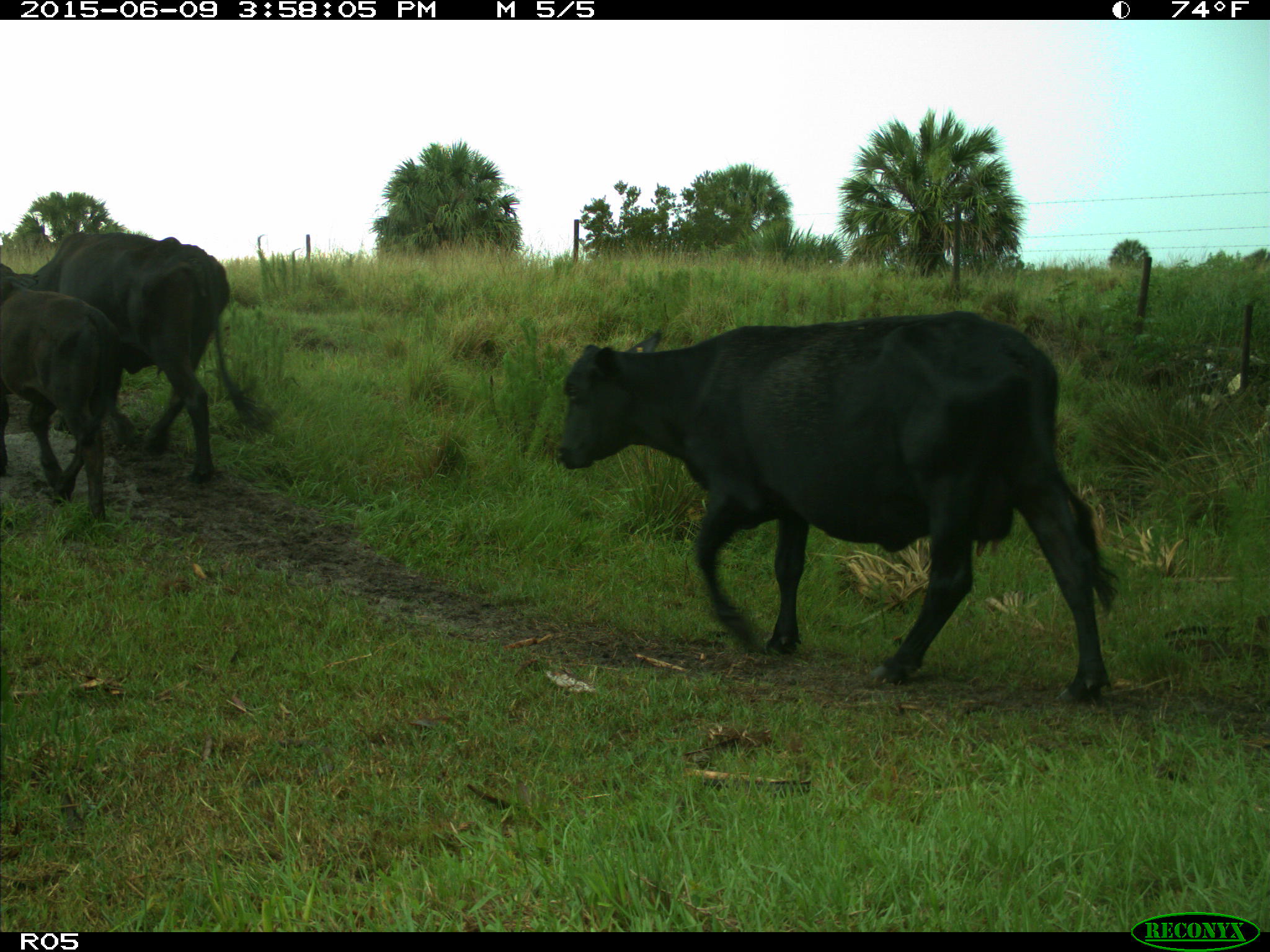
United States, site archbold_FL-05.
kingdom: Animalia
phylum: Chordata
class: Mammalia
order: Artiodactyla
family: Bovidae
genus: Bos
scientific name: Bos taurus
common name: domestic cow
Bos taurus (domestic cow).